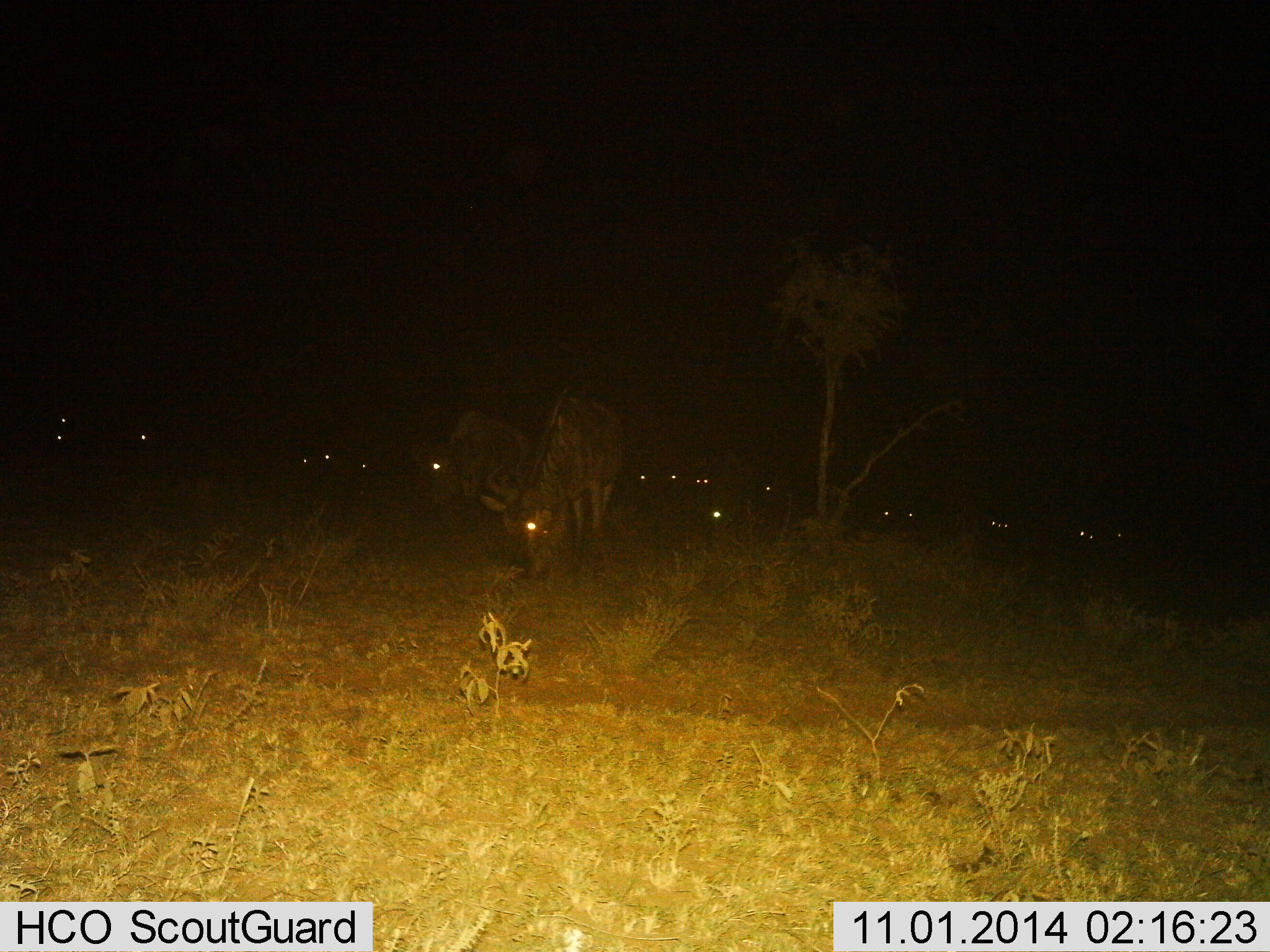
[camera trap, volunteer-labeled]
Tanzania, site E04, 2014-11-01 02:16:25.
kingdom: Animalia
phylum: Chordata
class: Mammalia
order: Artiodactyla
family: Bovidae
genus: Connochaetes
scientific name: Connochaetes taurinus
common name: blue wildebeest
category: wildebeest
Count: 11-50.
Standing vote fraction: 20%.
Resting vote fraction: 0%.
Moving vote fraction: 20%.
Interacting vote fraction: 0%.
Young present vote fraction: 0%.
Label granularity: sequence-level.